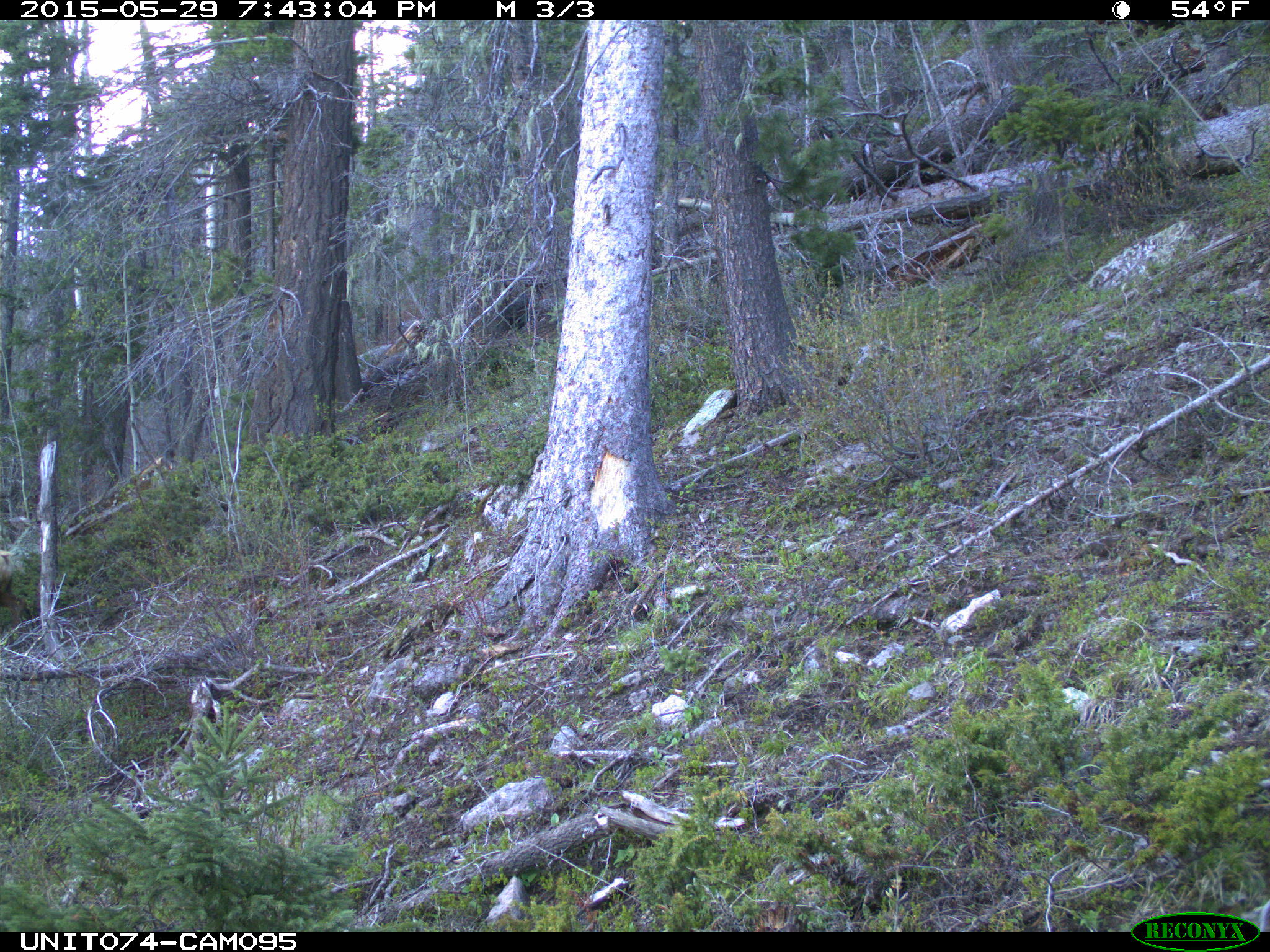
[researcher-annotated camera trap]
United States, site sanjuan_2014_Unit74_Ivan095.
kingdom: Animalia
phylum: Chordata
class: Mammalia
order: Artiodactyla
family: Cervidae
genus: Cervus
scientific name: Cervus elaphus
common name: red deer